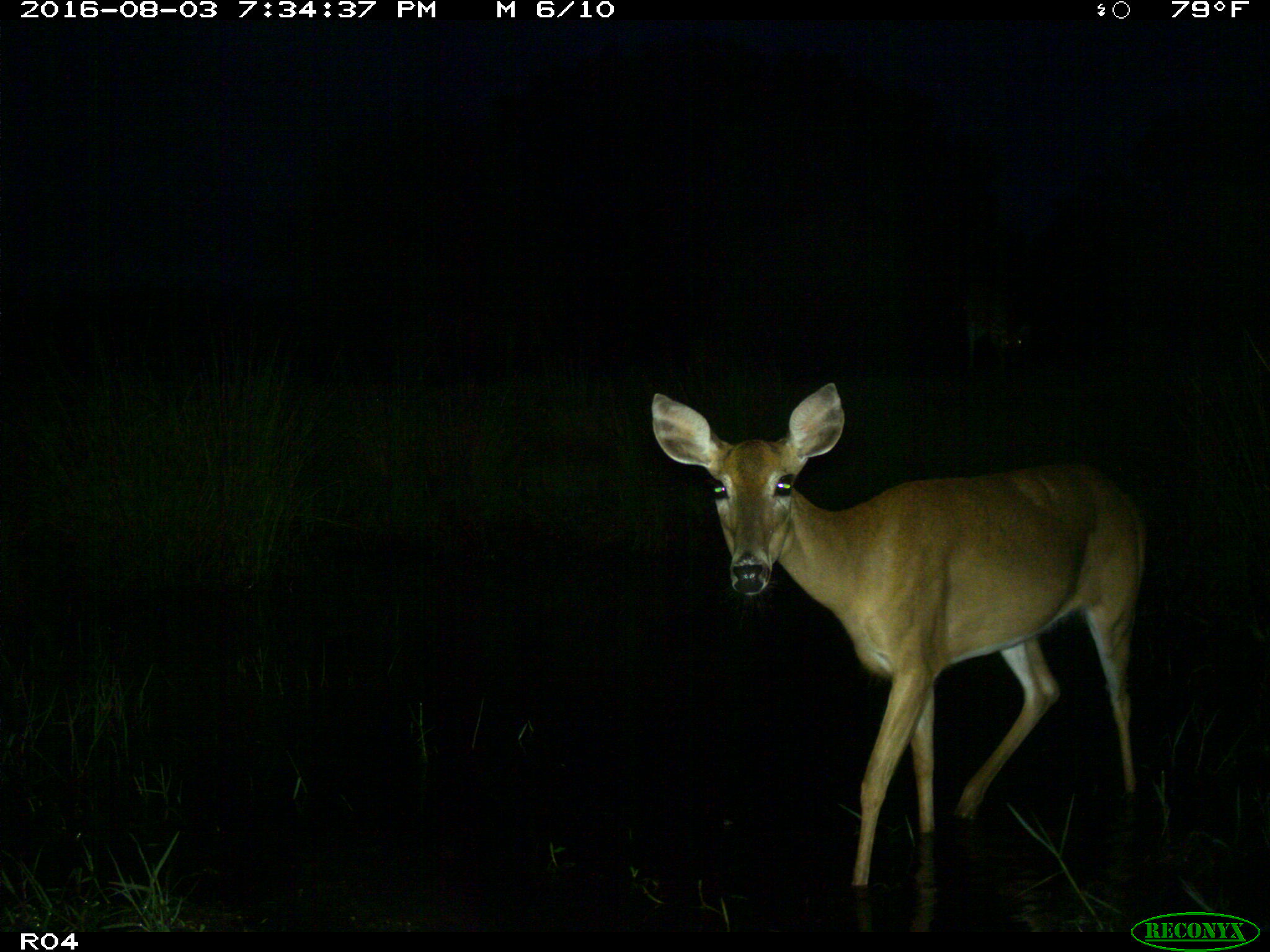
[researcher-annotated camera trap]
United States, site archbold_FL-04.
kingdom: Animalia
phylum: Chordata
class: Mammalia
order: Artiodactyla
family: Cervidae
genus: Odocoileus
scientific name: Odocoileus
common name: deer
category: unidentified deer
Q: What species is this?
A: Unidentified deer (deer) (Odocoileus).